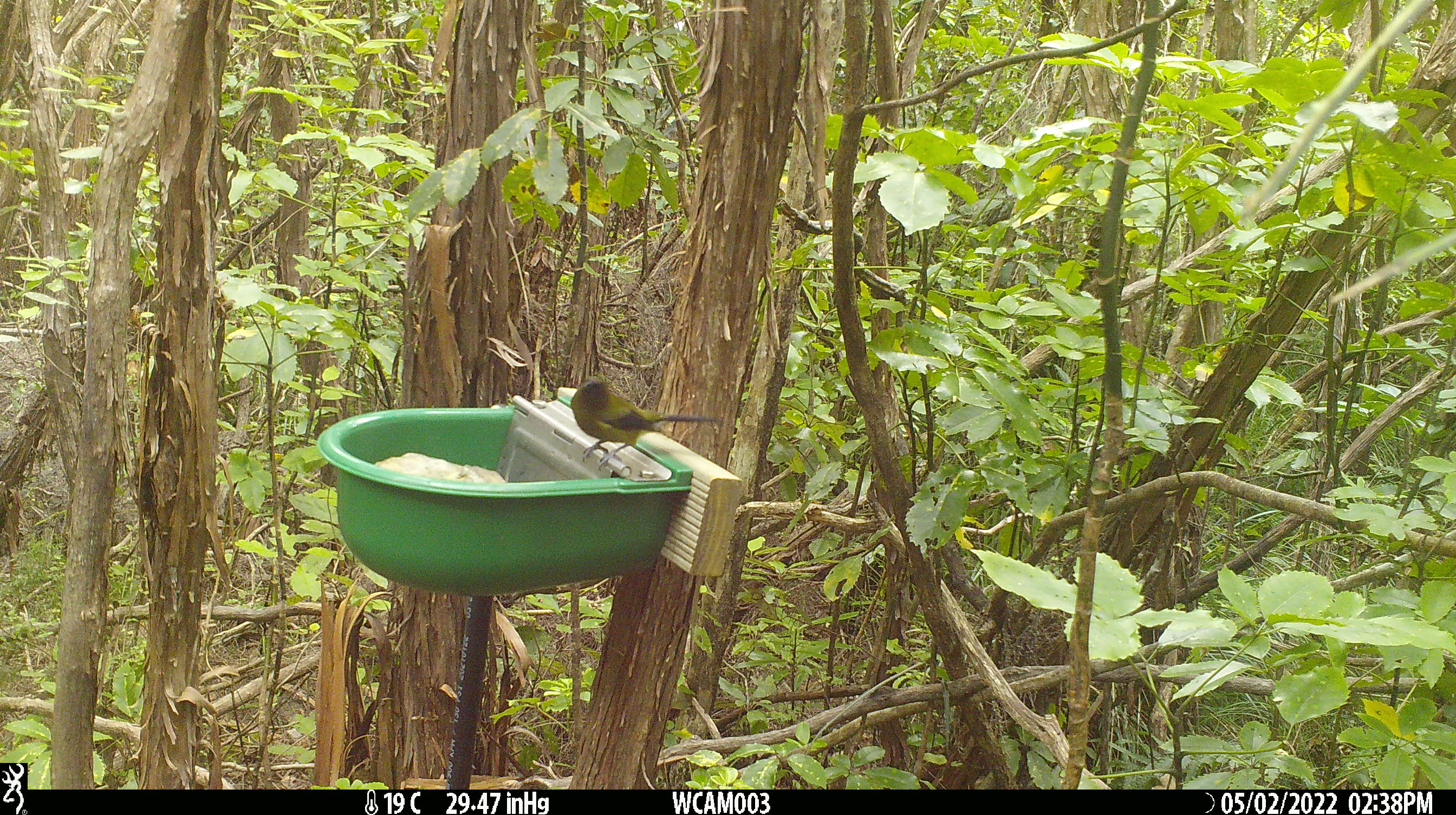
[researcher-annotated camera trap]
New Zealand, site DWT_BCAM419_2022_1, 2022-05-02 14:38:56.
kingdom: Animalia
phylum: Chordata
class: Aves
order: Passeriformes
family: Meliphagidae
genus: Anthornis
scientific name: Anthornis melanura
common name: new zealand bellbird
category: bellbird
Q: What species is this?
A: Bellbird (new zealand bellbird) (Anthornis melanura).